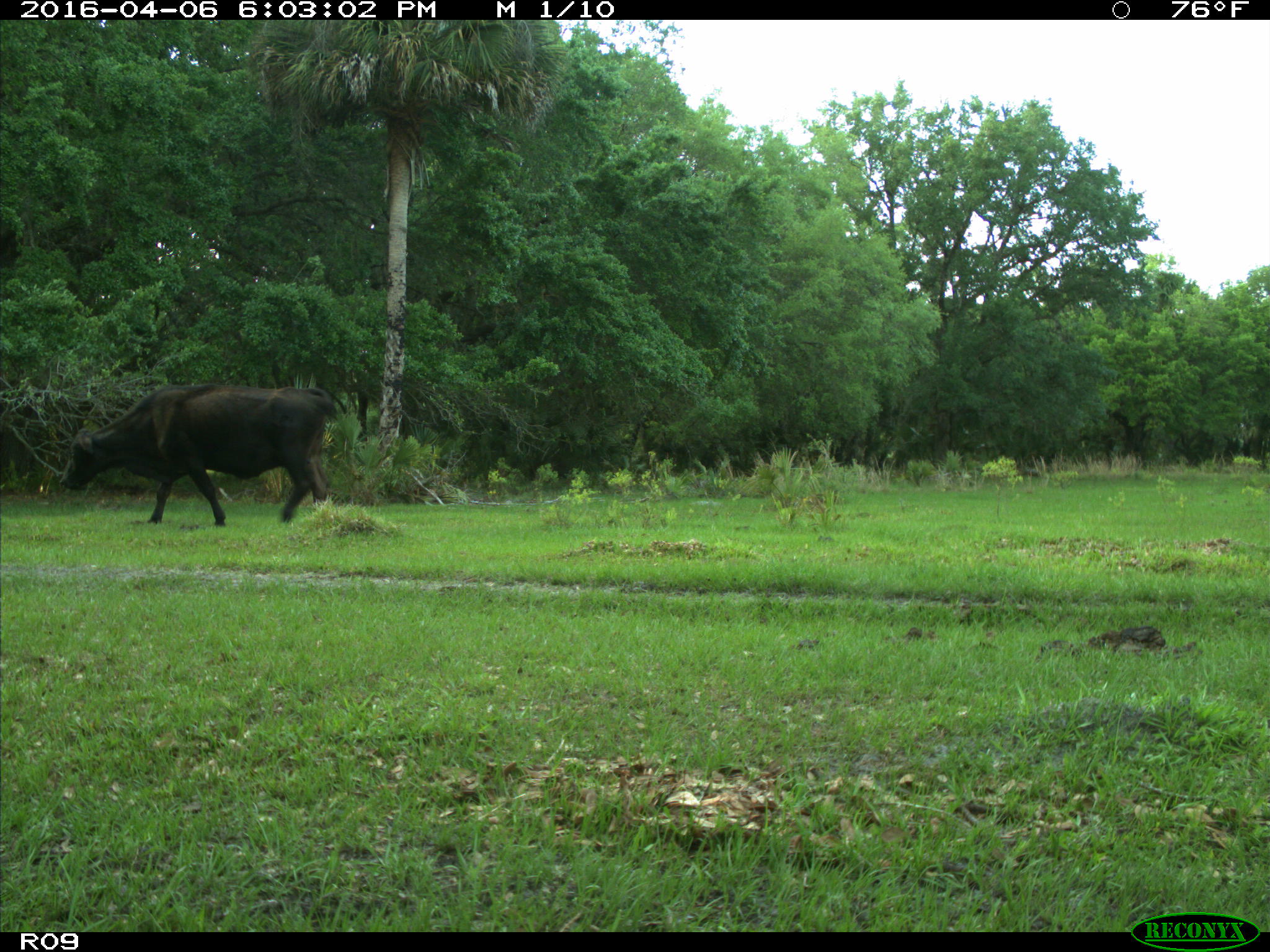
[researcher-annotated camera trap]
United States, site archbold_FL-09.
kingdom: Animalia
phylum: Chordata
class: Mammalia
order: Artiodactyla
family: Bovidae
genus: Bos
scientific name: Bos taurus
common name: domestic cow